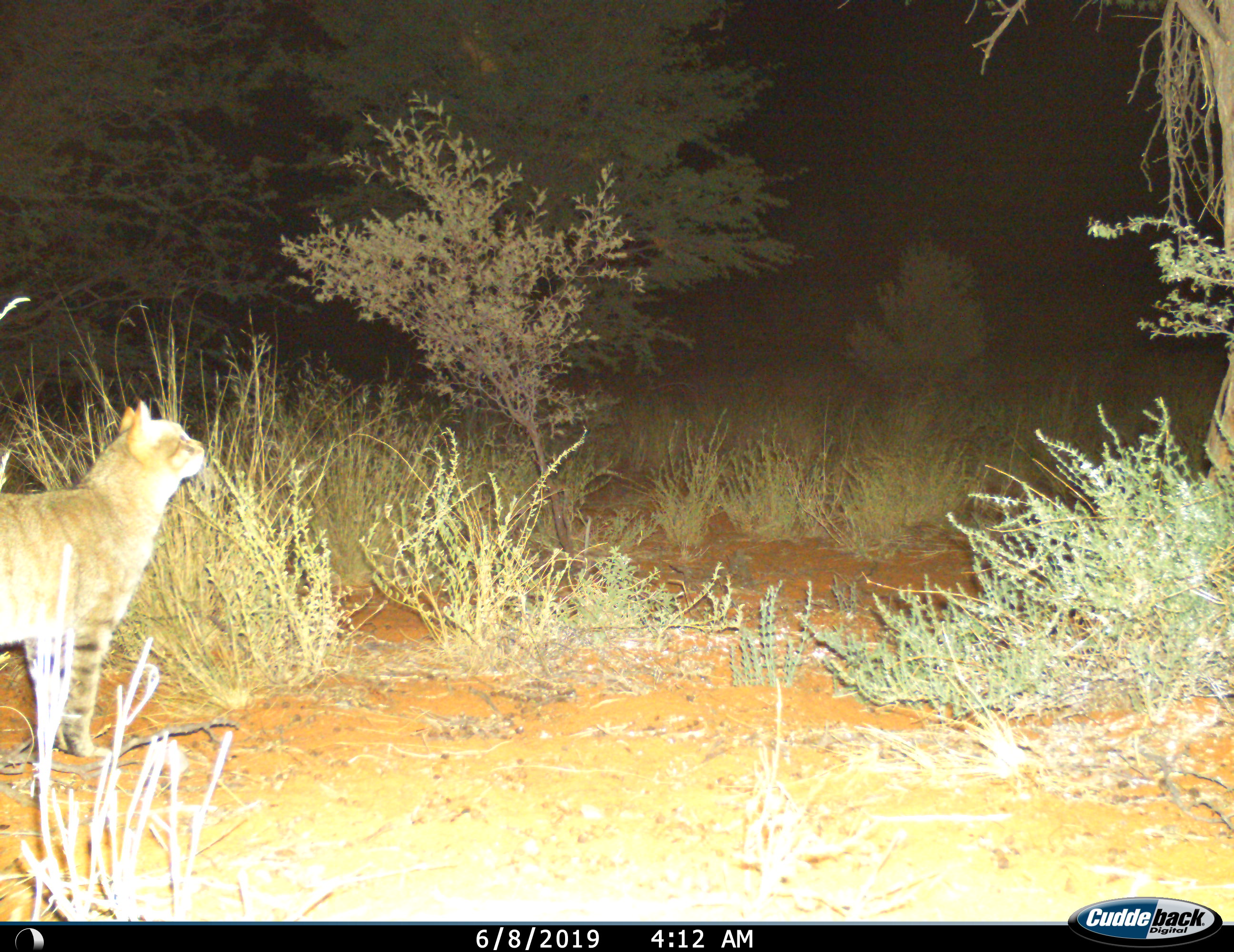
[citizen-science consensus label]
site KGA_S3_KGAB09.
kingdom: Animalia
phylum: Chordata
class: Mammalia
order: Carnivora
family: Felidae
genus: Felis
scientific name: Felis lybica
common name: african wild cat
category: africanwildcat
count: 1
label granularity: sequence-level